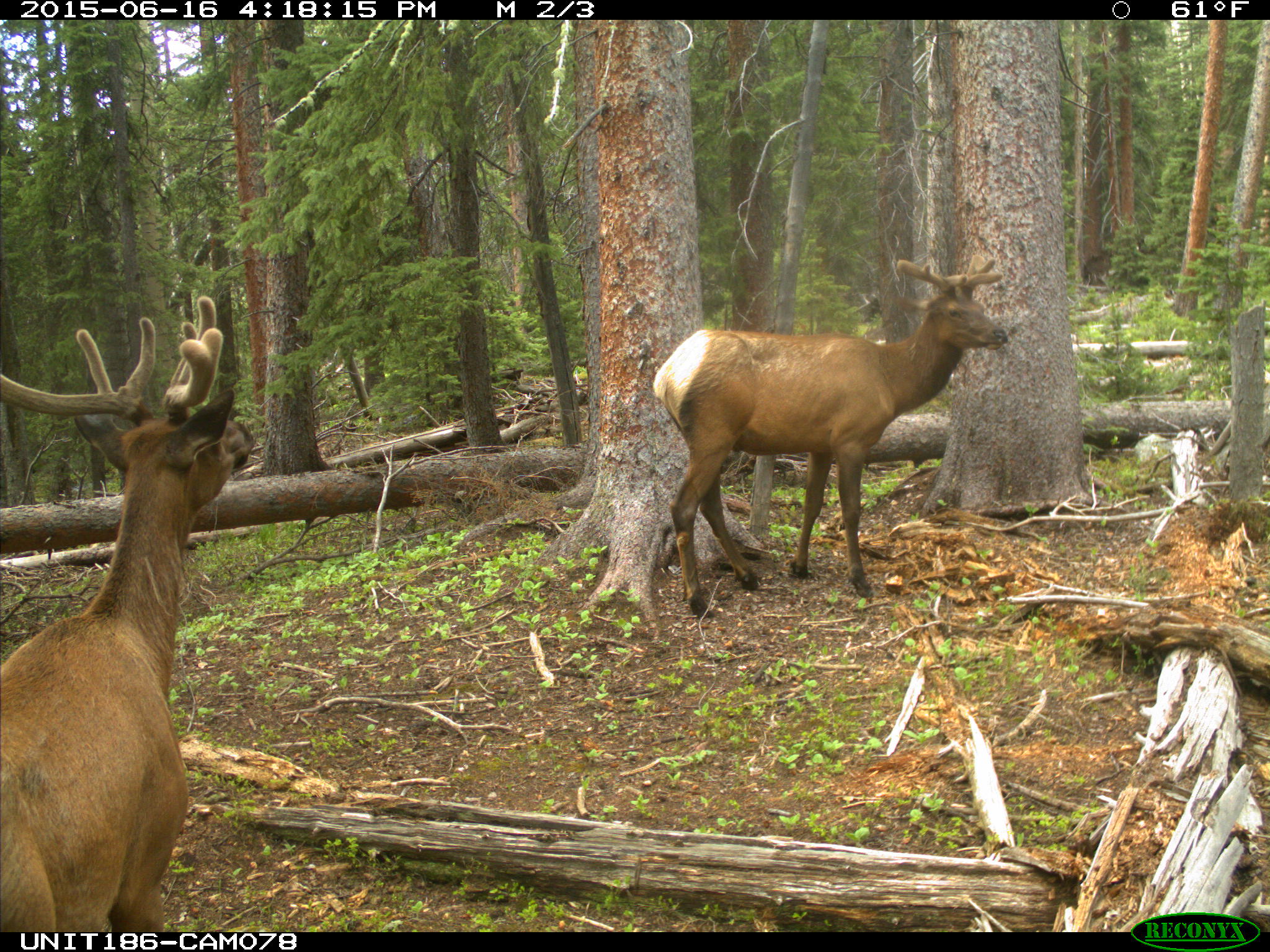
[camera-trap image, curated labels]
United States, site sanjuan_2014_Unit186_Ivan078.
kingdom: Animalia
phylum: Chordata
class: Mammalia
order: Artiodactyla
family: Cervidae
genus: Cervus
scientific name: Cervus elaphus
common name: red deer